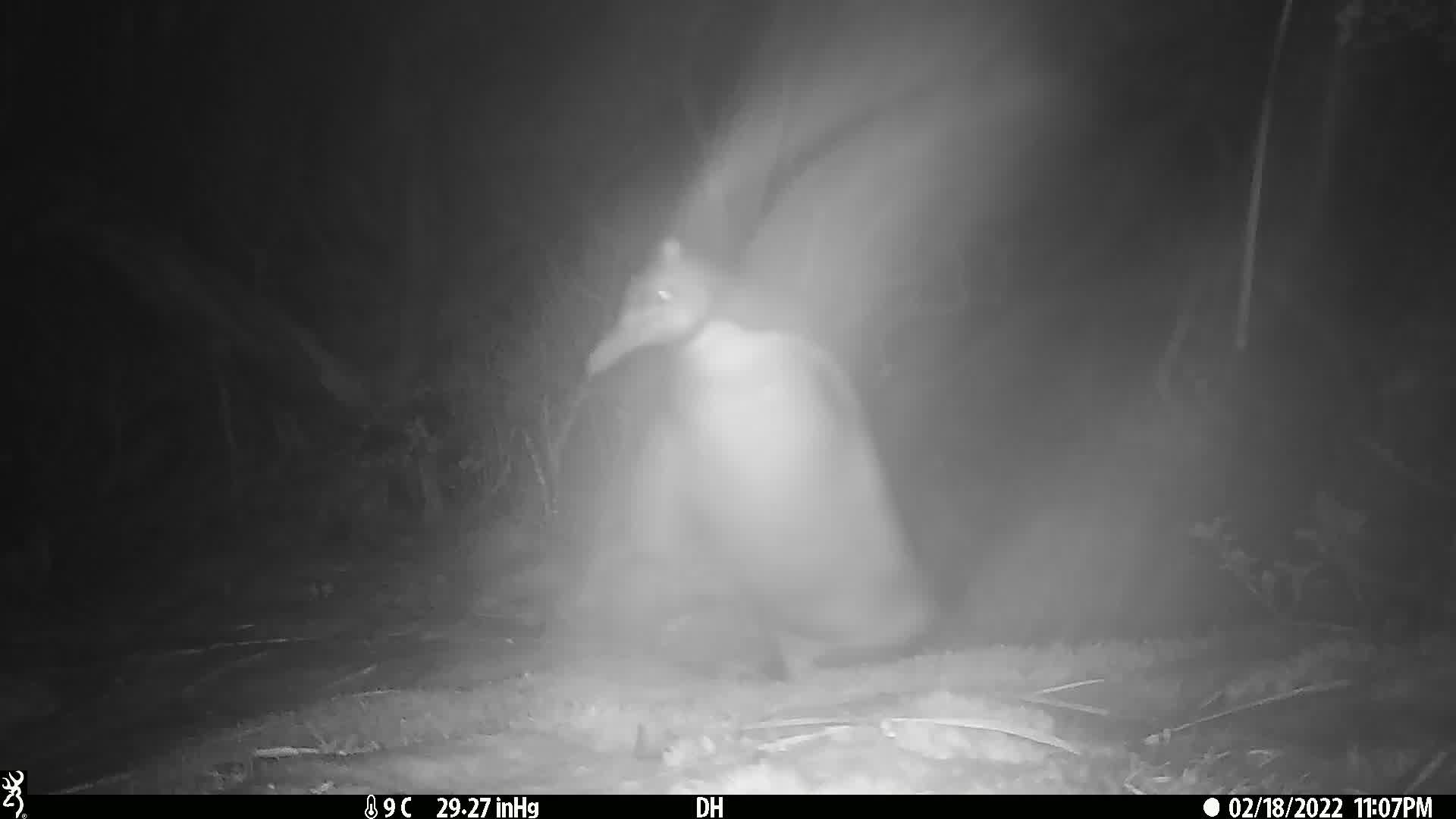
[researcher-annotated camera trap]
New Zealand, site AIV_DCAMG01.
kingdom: Animalia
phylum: Chordata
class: Aves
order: Sphenisciformes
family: Spheniscidae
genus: Megadyptes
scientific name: Megadyptes antipodes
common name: yellow-eyed penguin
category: yellow eyed penguin